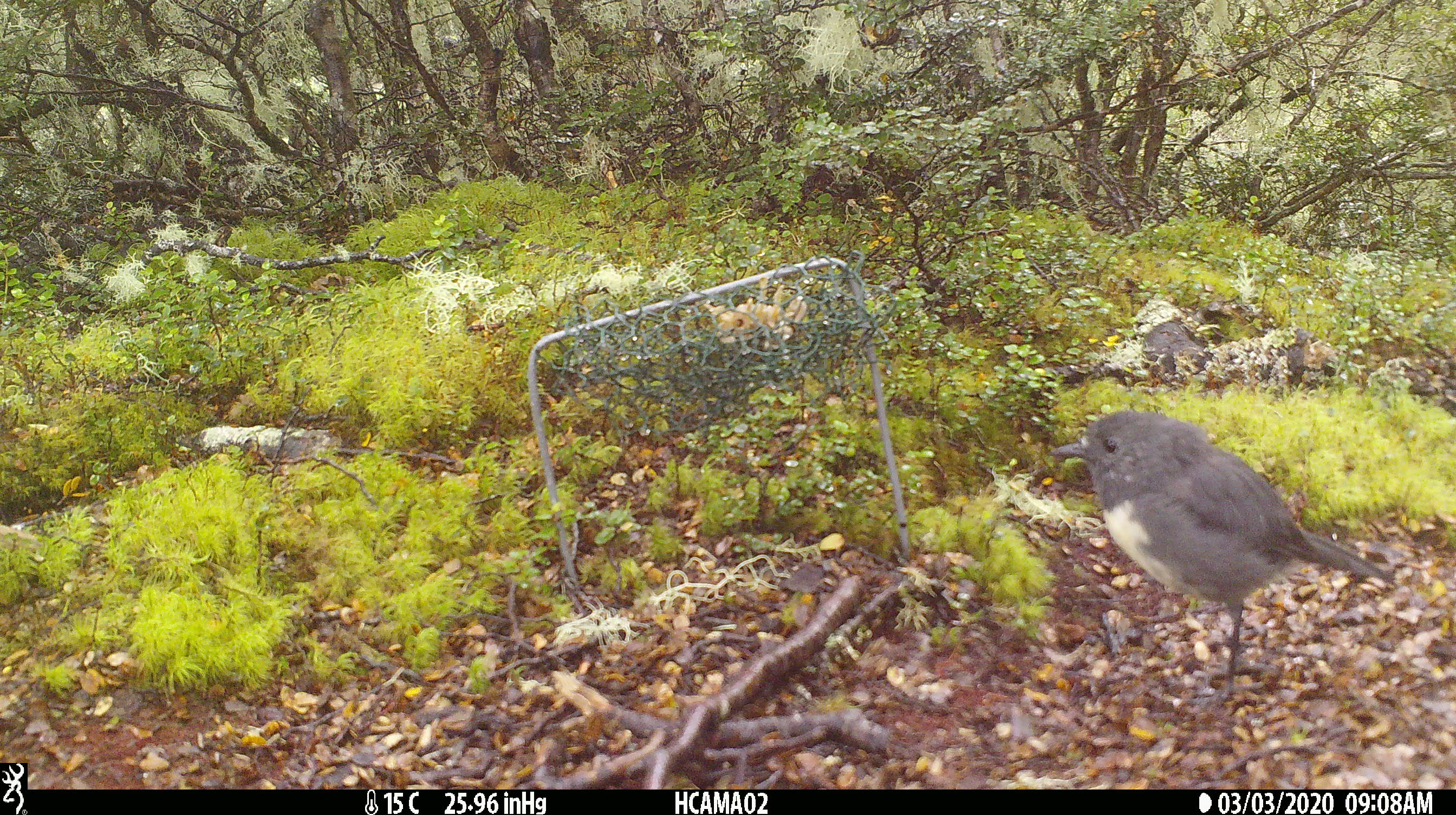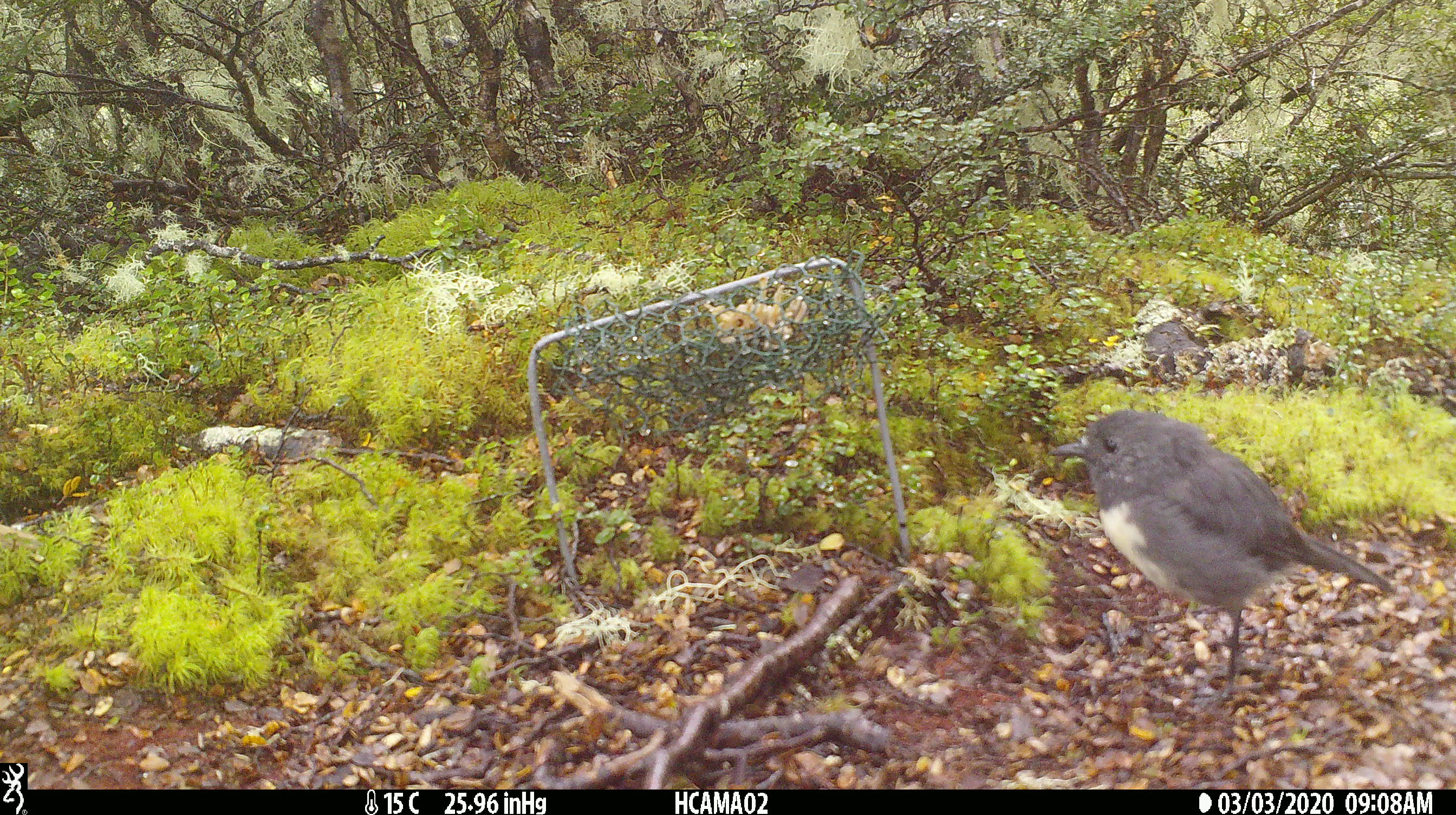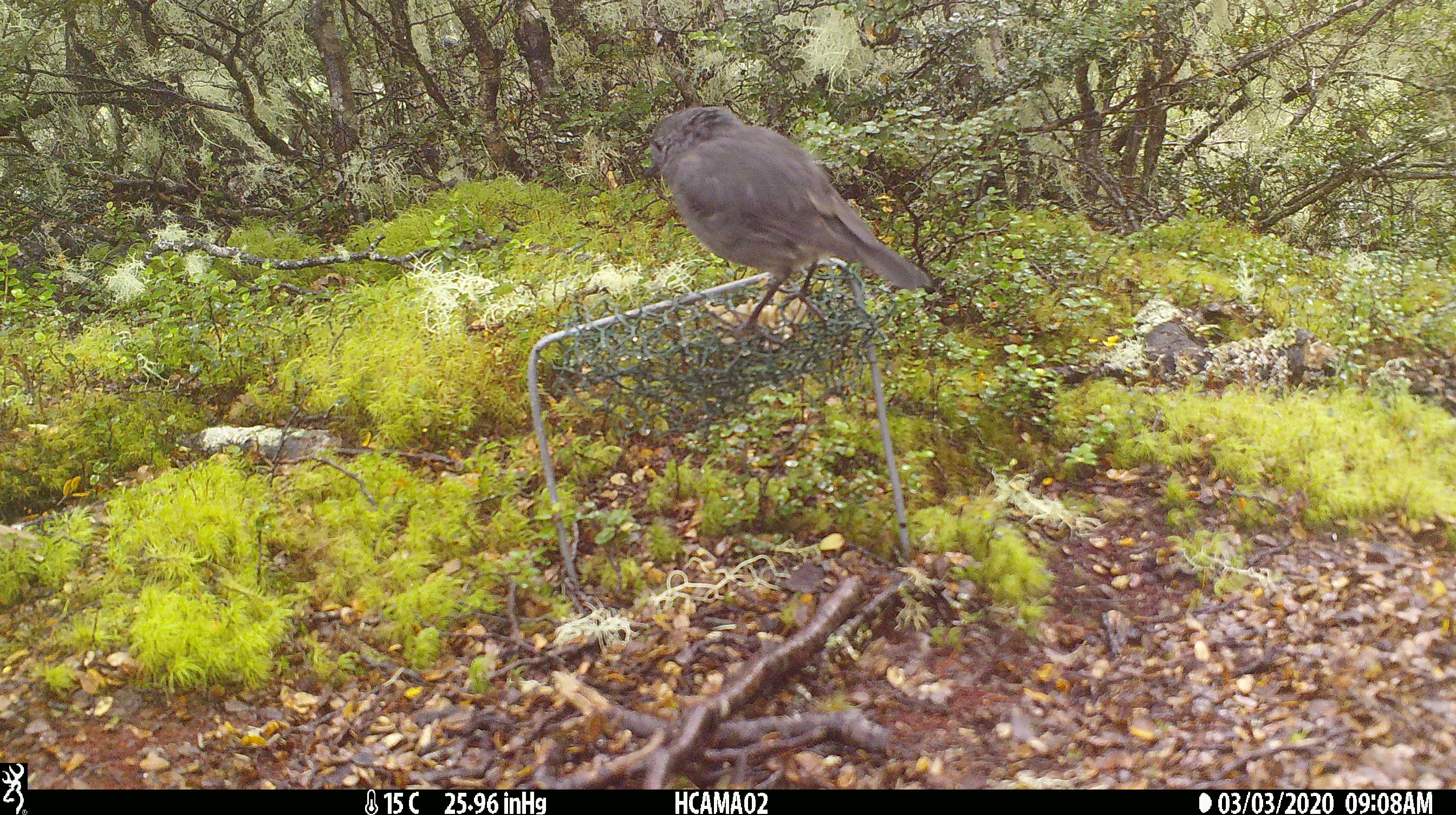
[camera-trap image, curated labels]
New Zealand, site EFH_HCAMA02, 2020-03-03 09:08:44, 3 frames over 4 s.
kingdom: Animalia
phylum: Chordata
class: Aves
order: Passeriformes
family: Petroicidae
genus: Petroica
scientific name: Petroica australis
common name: new zealand robin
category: robin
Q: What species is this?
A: Robin (new zealand robin) (Petroica australis).